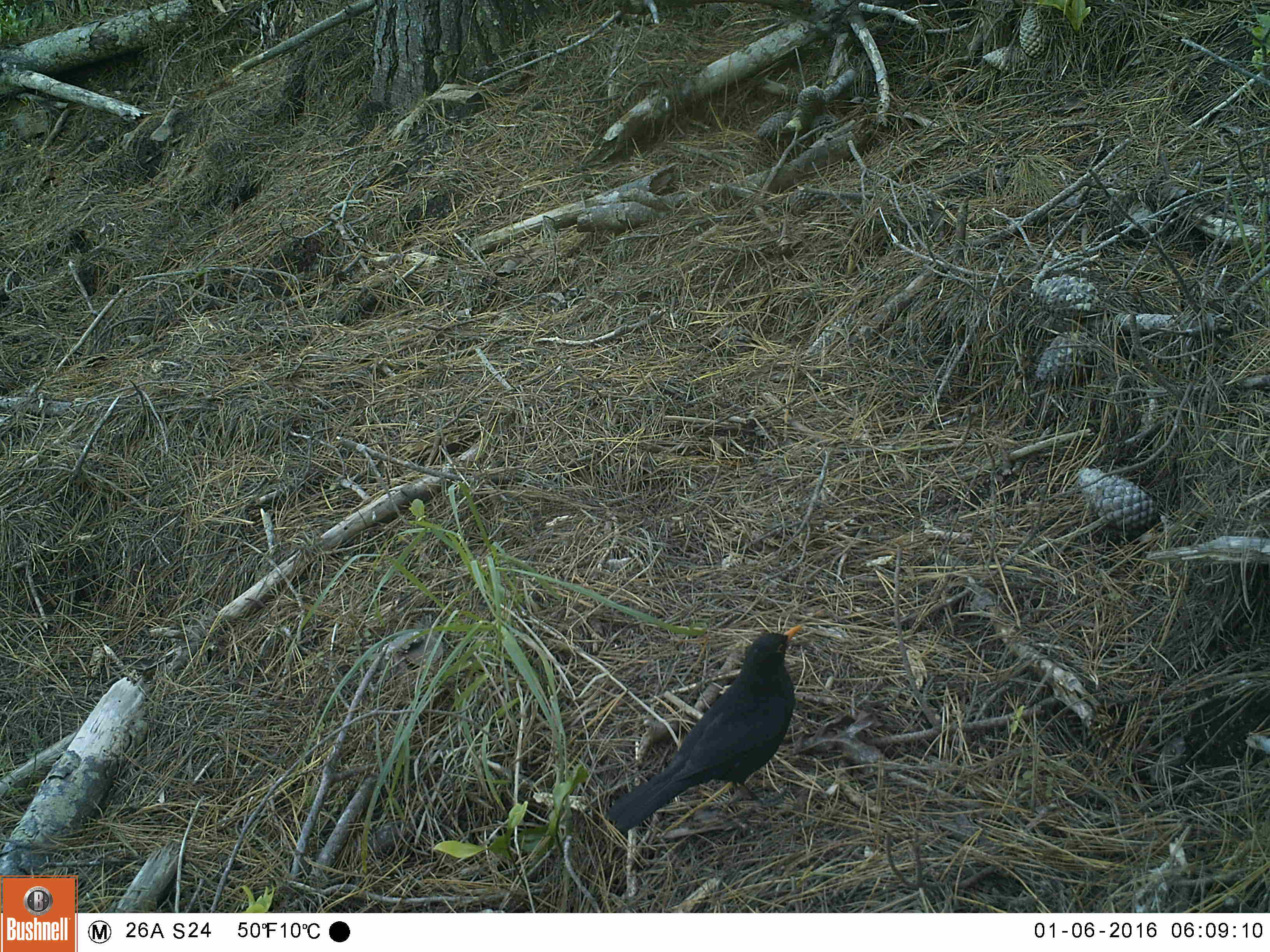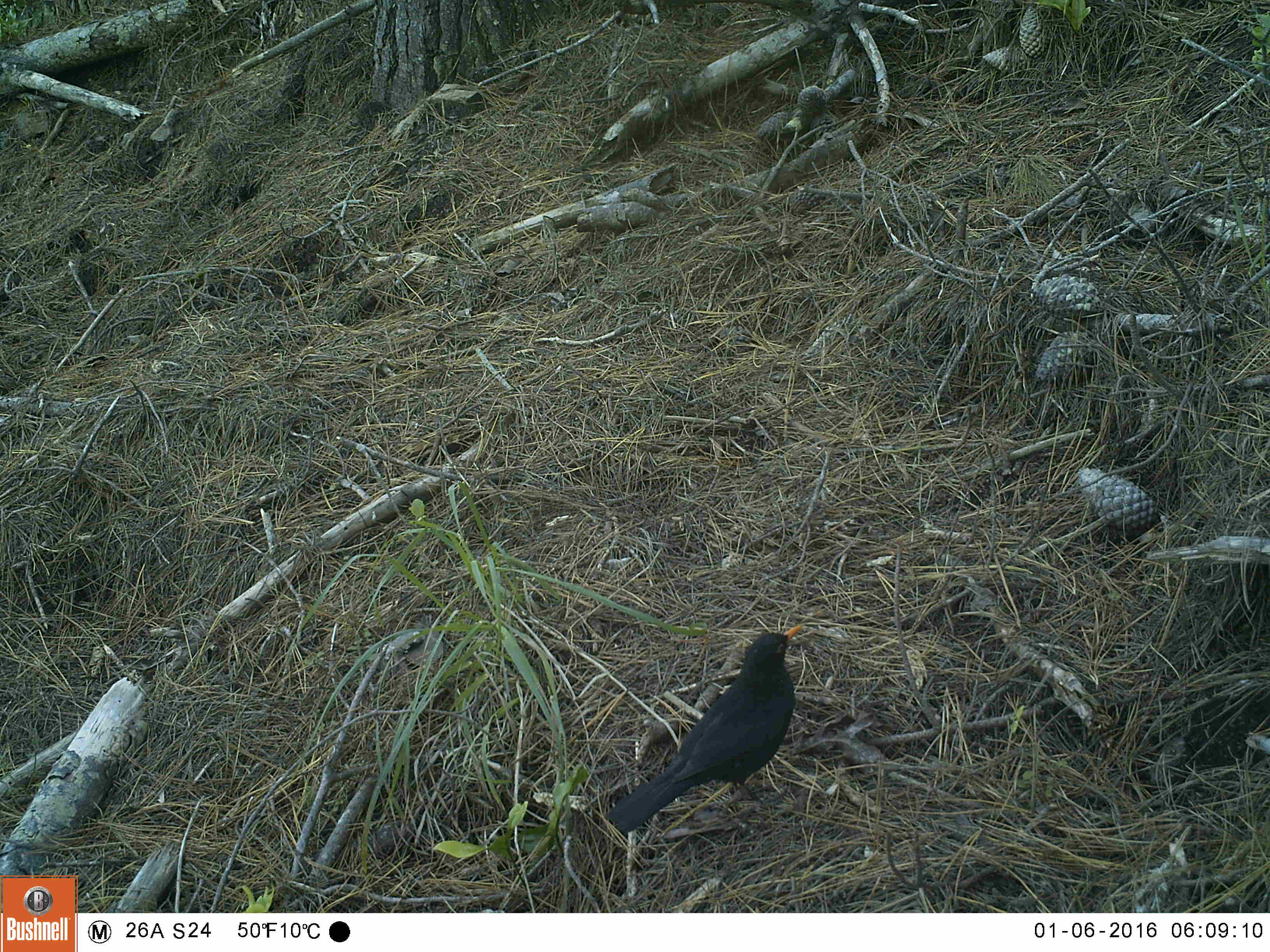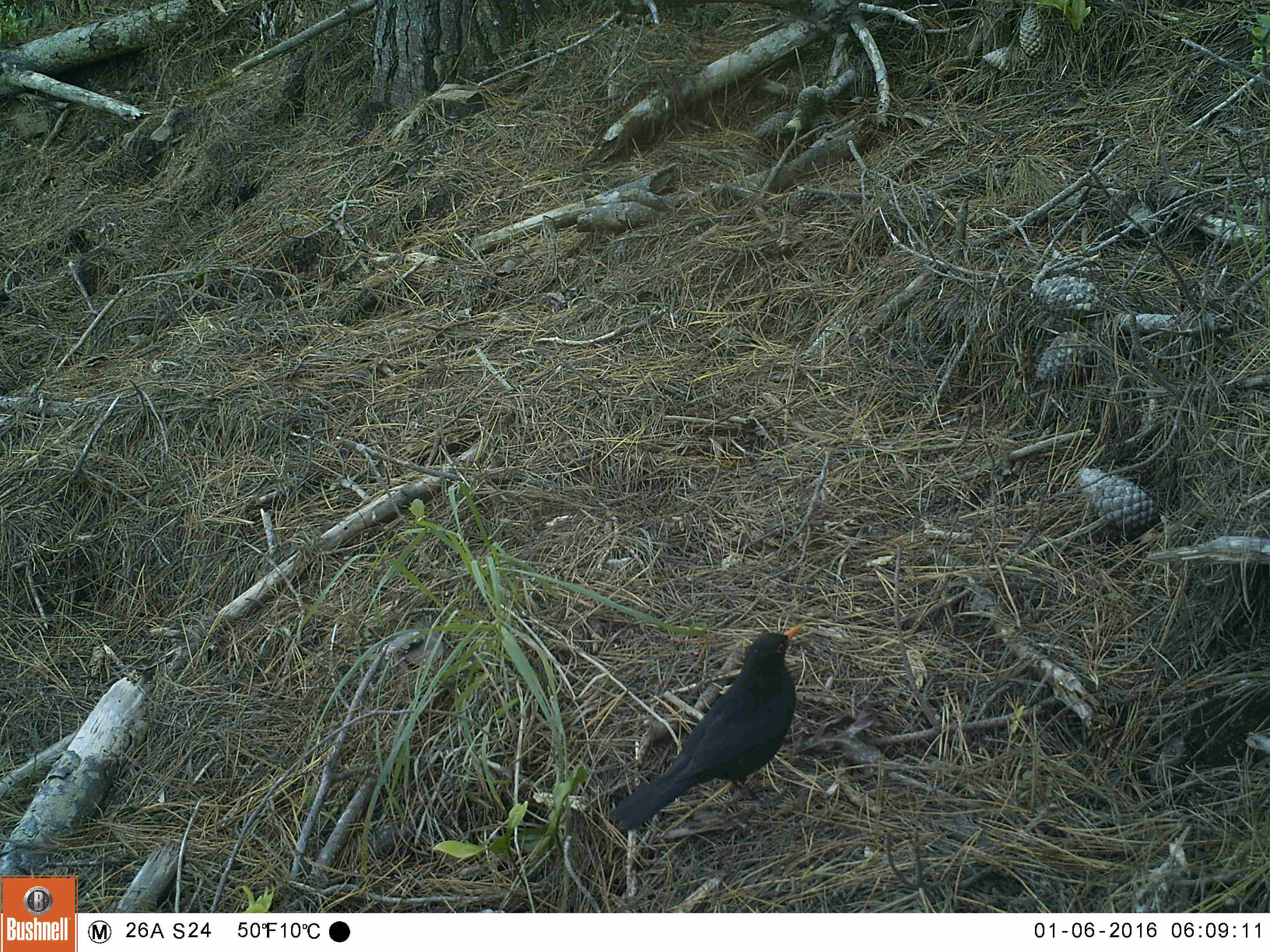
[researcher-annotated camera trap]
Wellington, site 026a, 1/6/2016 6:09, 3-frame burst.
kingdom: Animalia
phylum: Chordata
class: Aves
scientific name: Aves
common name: bird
Bird (Aves).